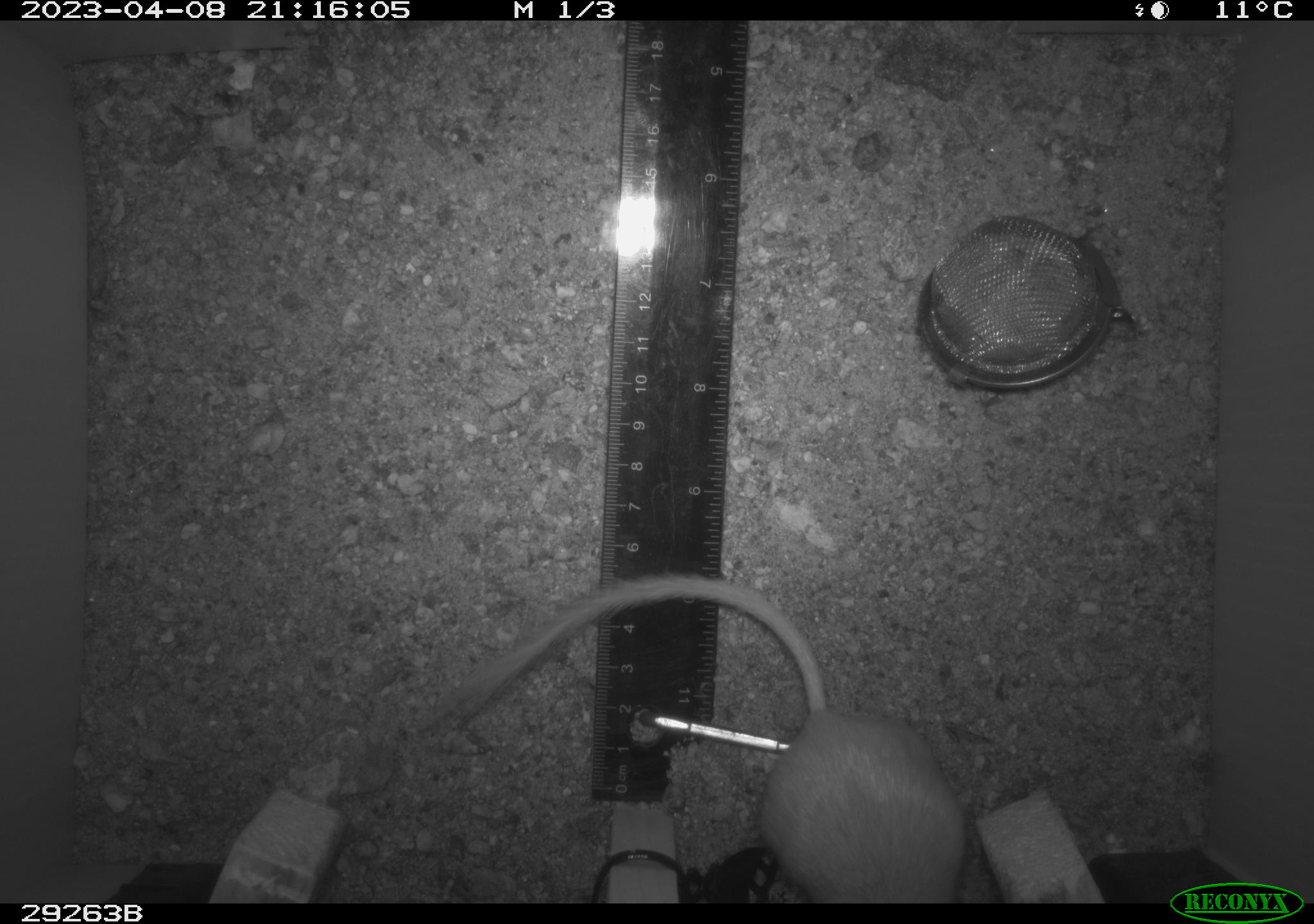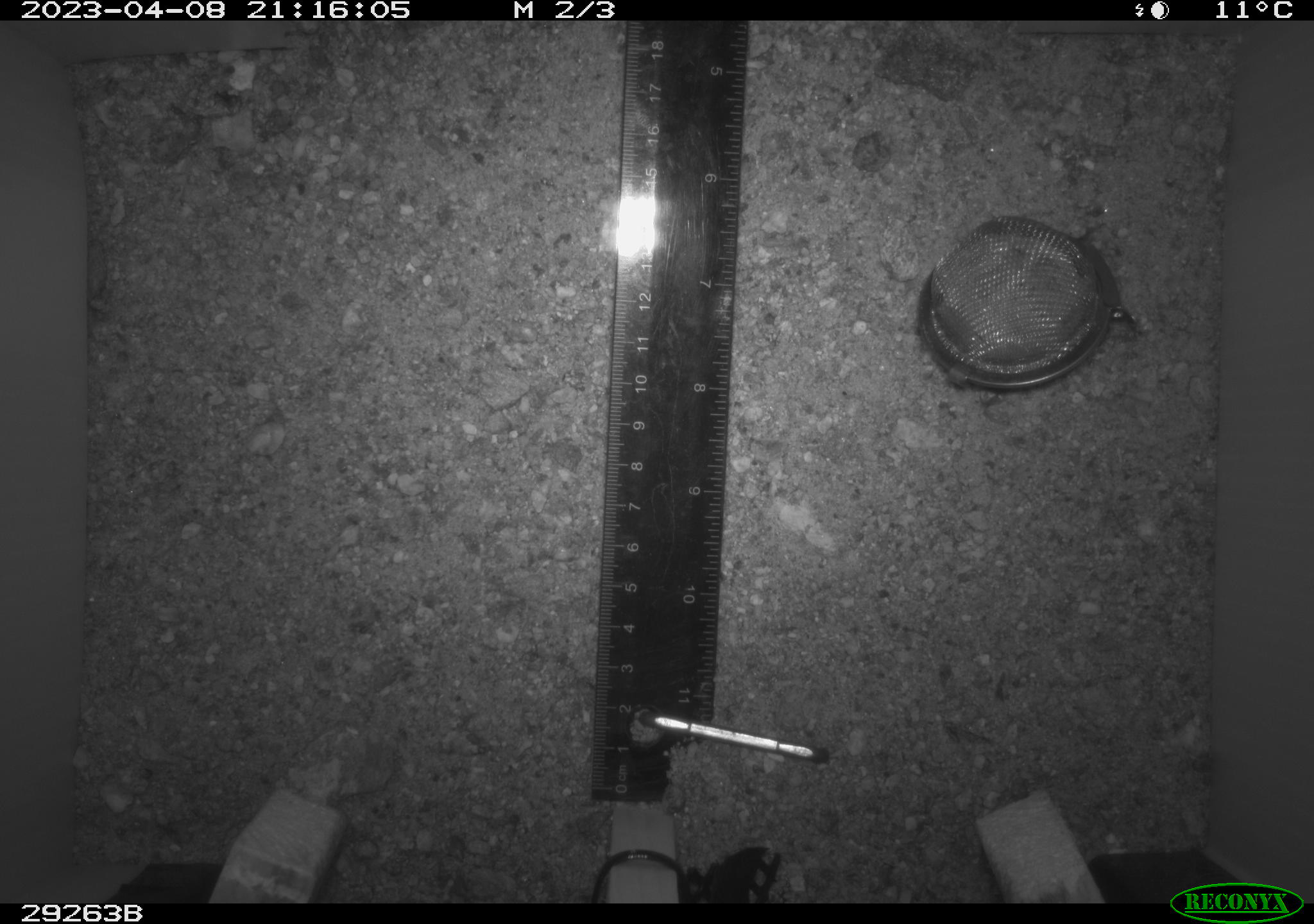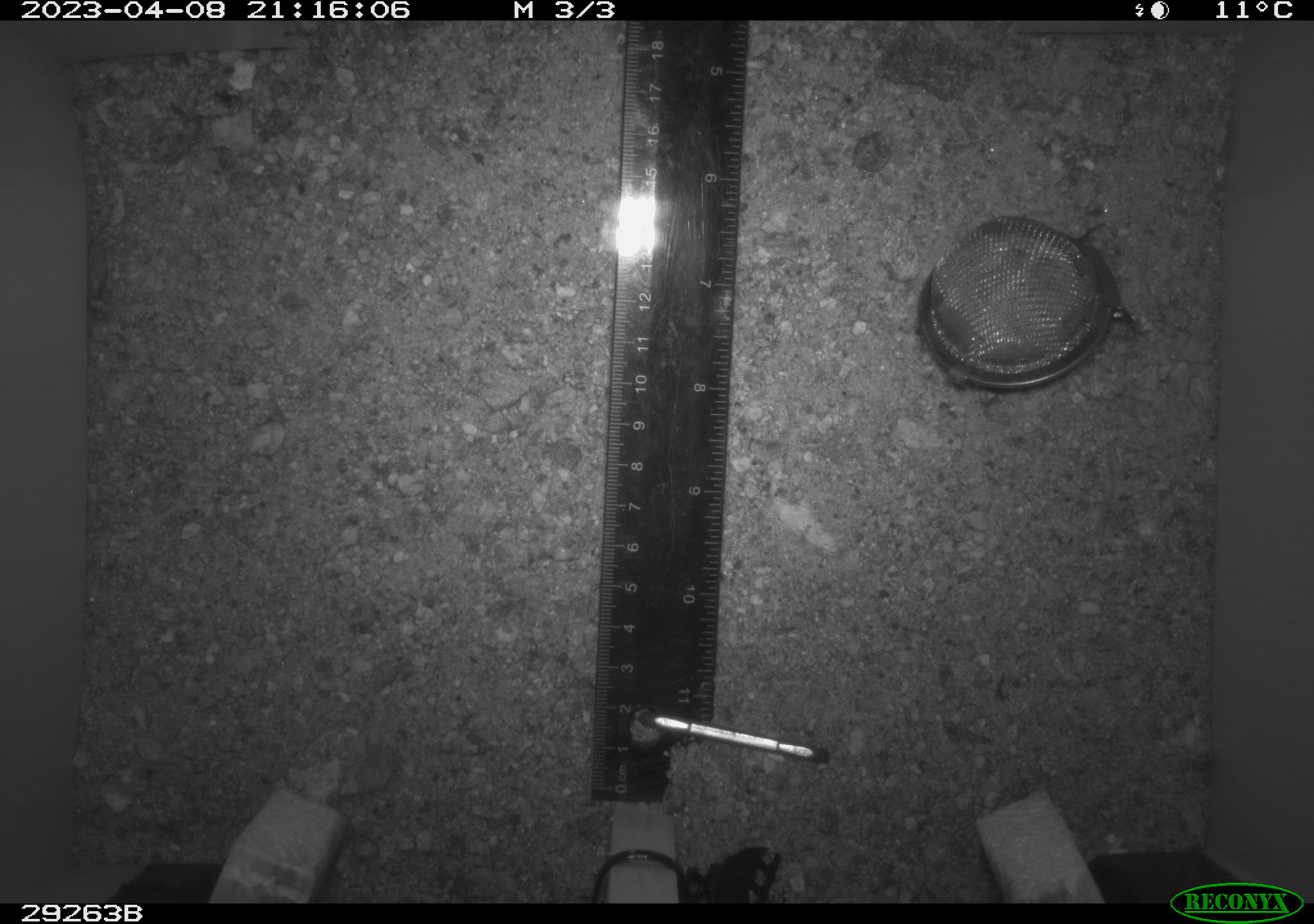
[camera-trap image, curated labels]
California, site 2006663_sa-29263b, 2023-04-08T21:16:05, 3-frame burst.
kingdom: Animalia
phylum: Chordata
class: Mammalia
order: Rodentia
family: Heteromyidae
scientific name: Heteromyidae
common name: kangaroo rats and pocket mice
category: heteromyidae family